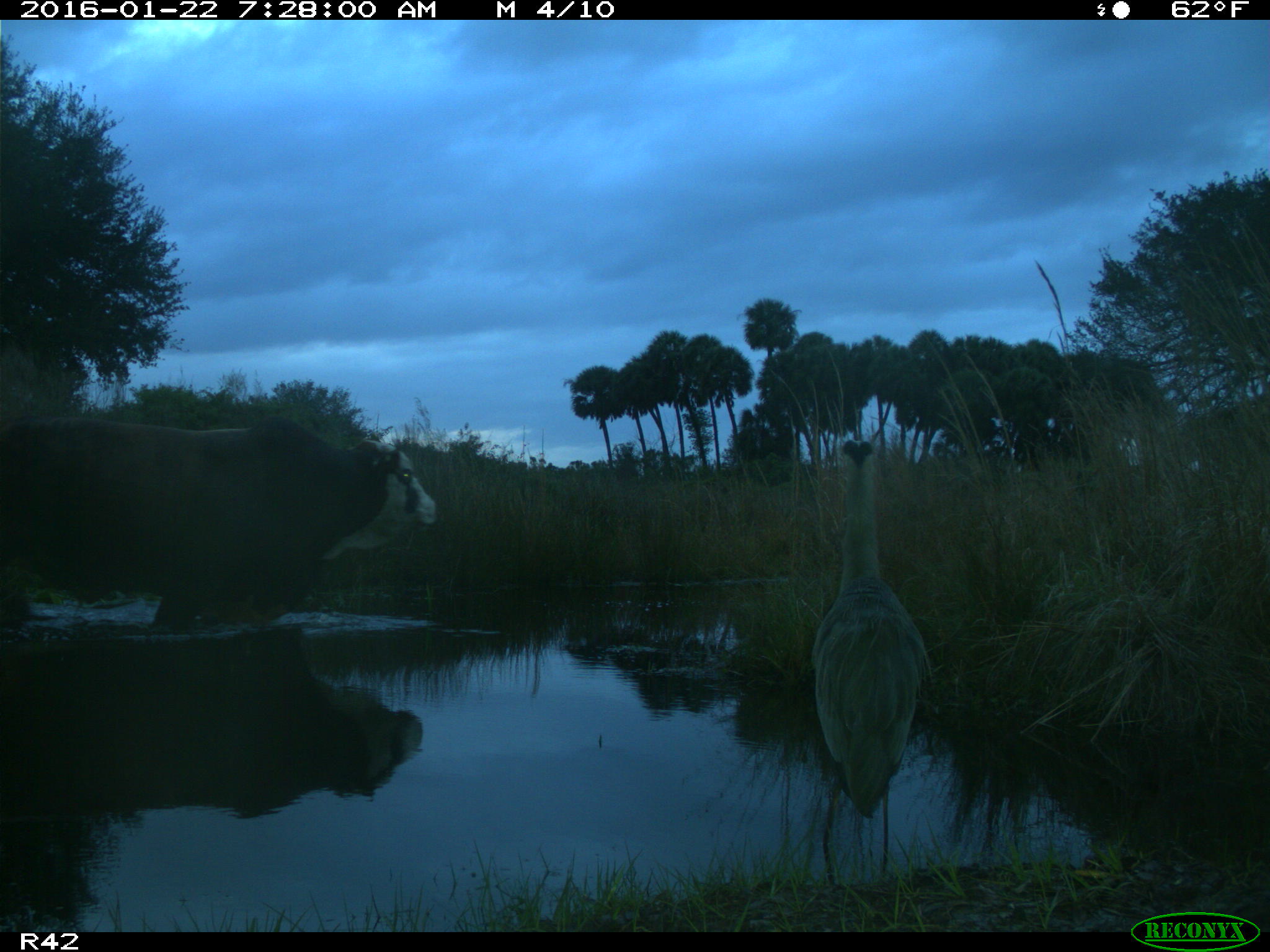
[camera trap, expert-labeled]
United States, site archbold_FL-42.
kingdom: Animalia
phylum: Chordata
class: Mammalia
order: Artiodactyla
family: Bovidae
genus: Bos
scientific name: Bos taurus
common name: domestic cow